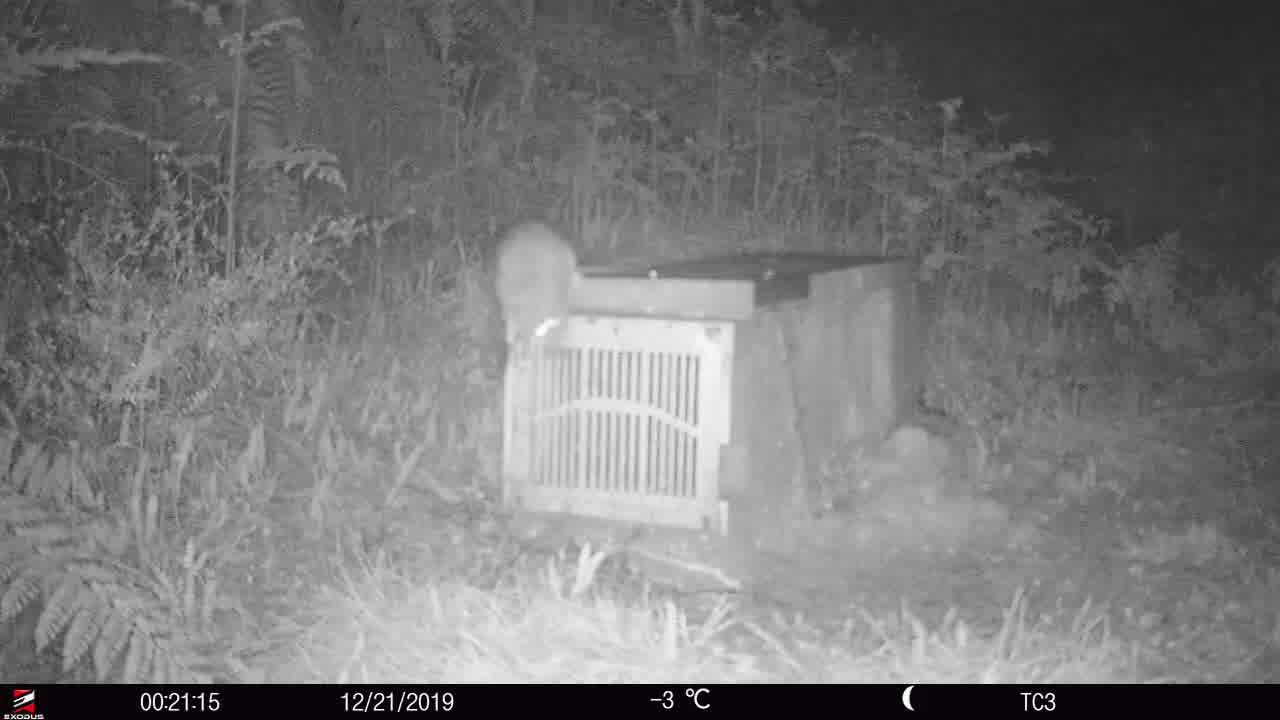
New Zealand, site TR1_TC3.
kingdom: Animalia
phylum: Chordata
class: Mammalia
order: Rodentia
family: Muridae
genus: Rattus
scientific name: Rattus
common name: rat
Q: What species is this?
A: Rat (Rattus).